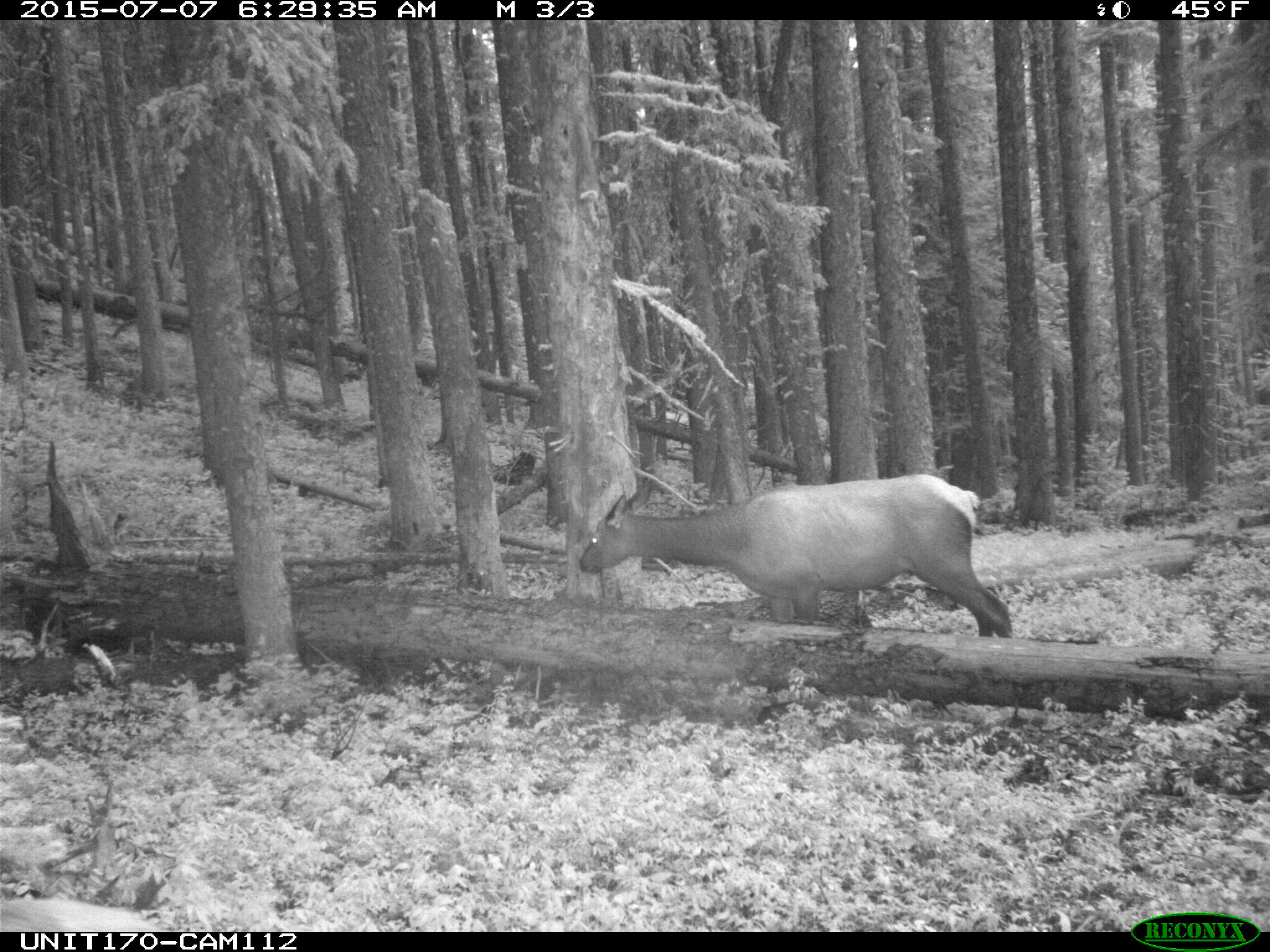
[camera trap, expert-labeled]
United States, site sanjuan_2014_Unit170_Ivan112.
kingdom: Animalia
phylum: Chordata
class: Mammalia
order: Artiodactyla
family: Cervidae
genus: Cervus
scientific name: Cervus elaphus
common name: red deer